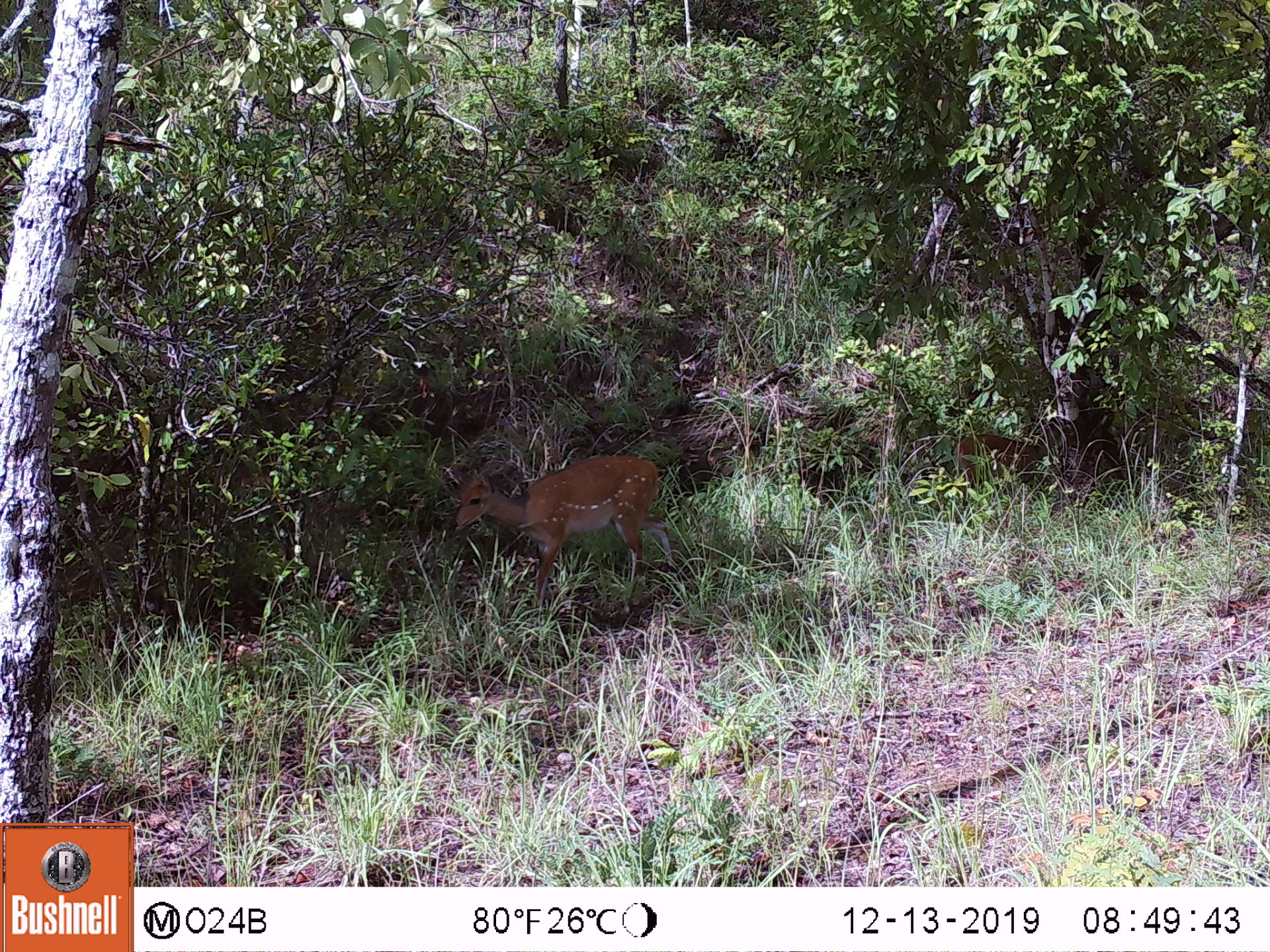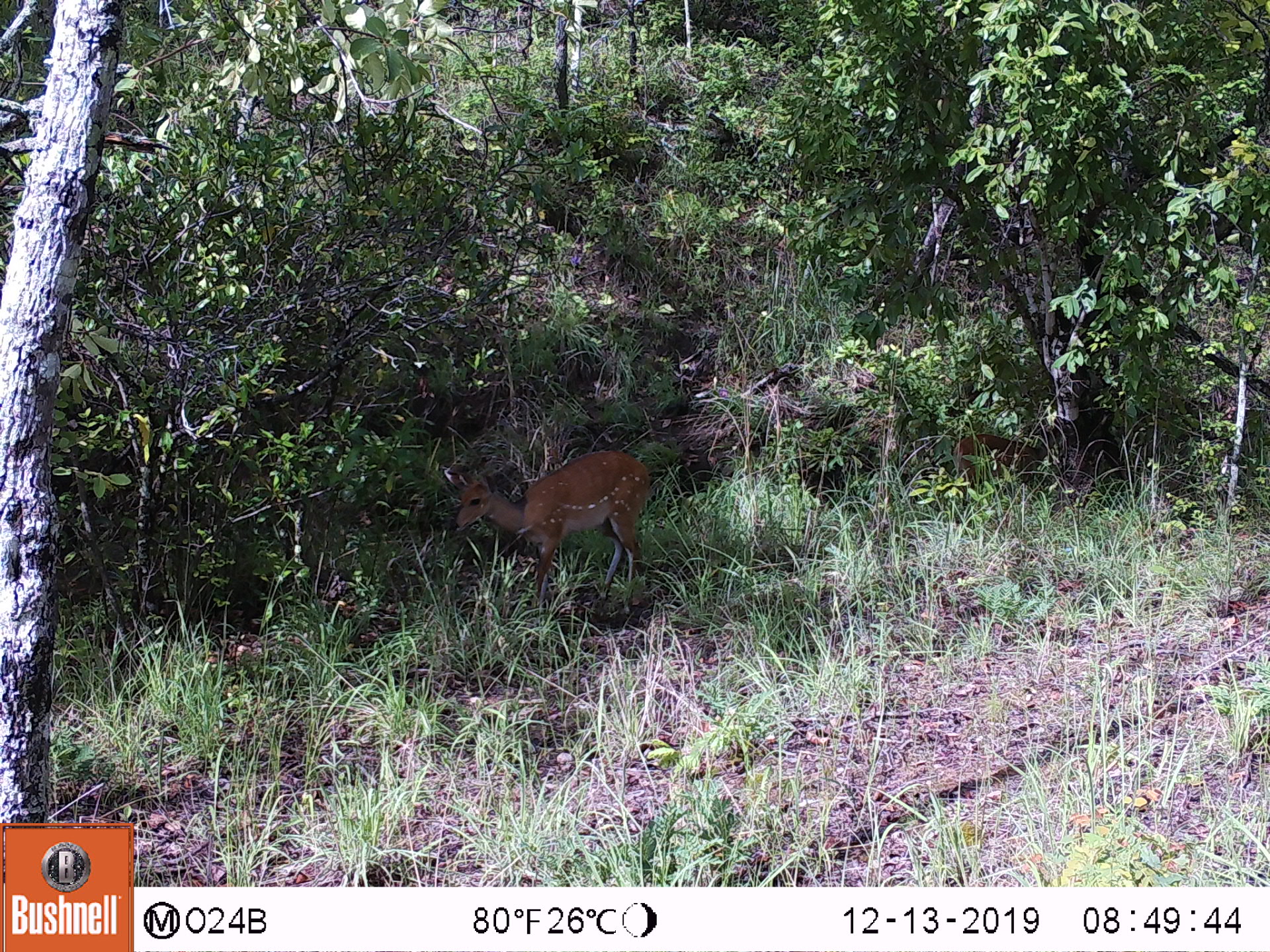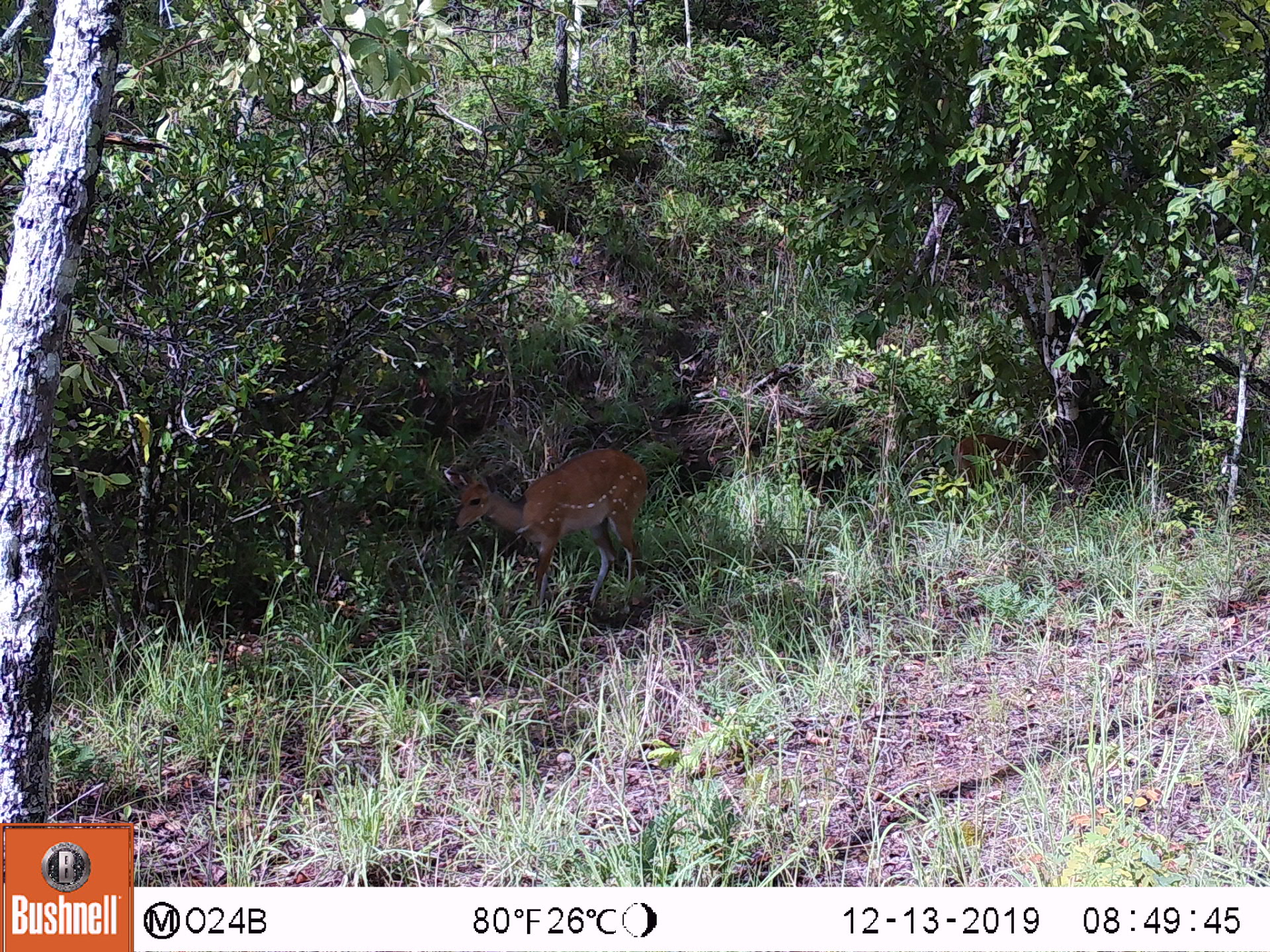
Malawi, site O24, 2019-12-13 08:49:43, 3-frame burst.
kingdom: Animalia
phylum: Chordata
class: Mammalia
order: Artiodactyla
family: Bovidae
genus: Tragelaphus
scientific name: Tragelaphus sylvaticus sylvaticus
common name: cape bushbuck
Cape bushbuck (Tragelaphus sylvaticus sylvaticus), count 1.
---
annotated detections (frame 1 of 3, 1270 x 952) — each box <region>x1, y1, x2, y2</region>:
cape bushbuck: <region>438, 446, 685, 621</region>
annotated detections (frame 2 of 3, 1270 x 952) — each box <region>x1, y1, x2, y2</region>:
cape bushbuck: <region>446, 447, 655, 618</region>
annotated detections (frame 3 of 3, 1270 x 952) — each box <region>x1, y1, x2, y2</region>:
cape bushbuck: <region>439, 439, 655, 628</region>